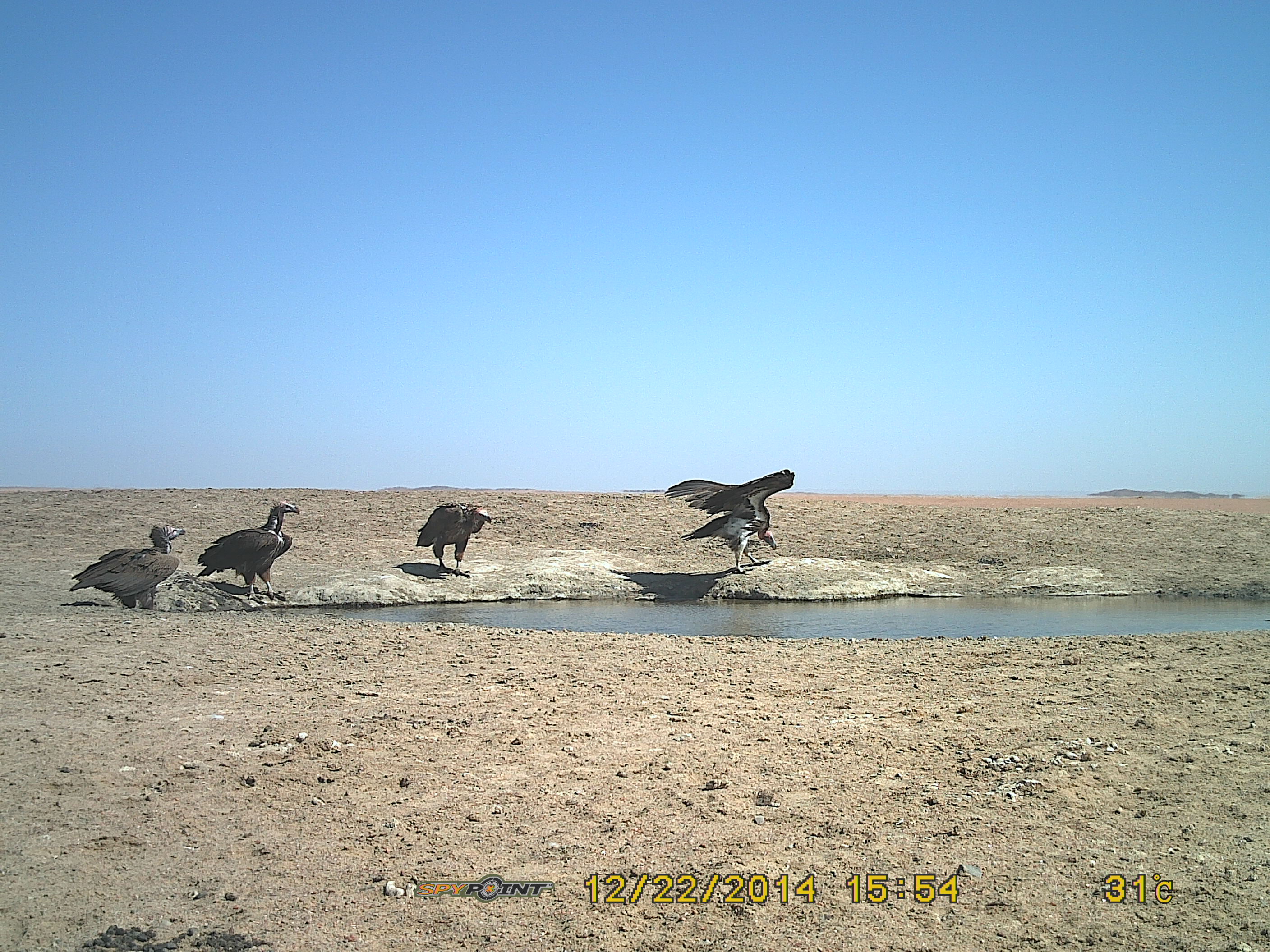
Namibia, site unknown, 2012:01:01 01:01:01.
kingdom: Animalia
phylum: Chordata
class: Aves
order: Accipitriformes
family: Accipitridae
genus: Torgos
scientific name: Torgos tracheliotos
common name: lappet-faced vulture